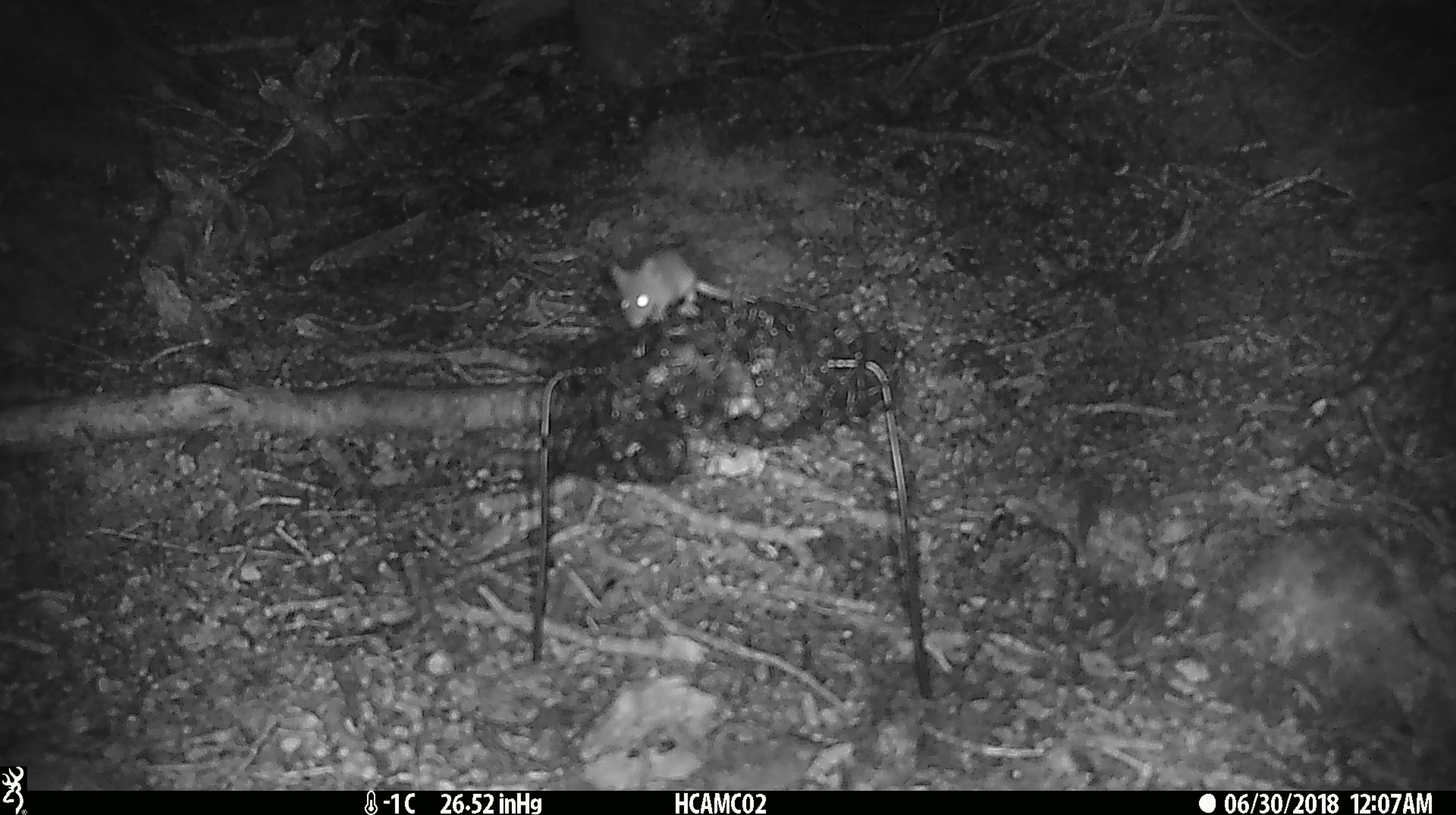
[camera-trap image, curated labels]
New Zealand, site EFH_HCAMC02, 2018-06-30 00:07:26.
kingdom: Animalia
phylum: Chordata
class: Mammalia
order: Rodentia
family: Muridae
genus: Mus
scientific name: Mus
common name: mouse